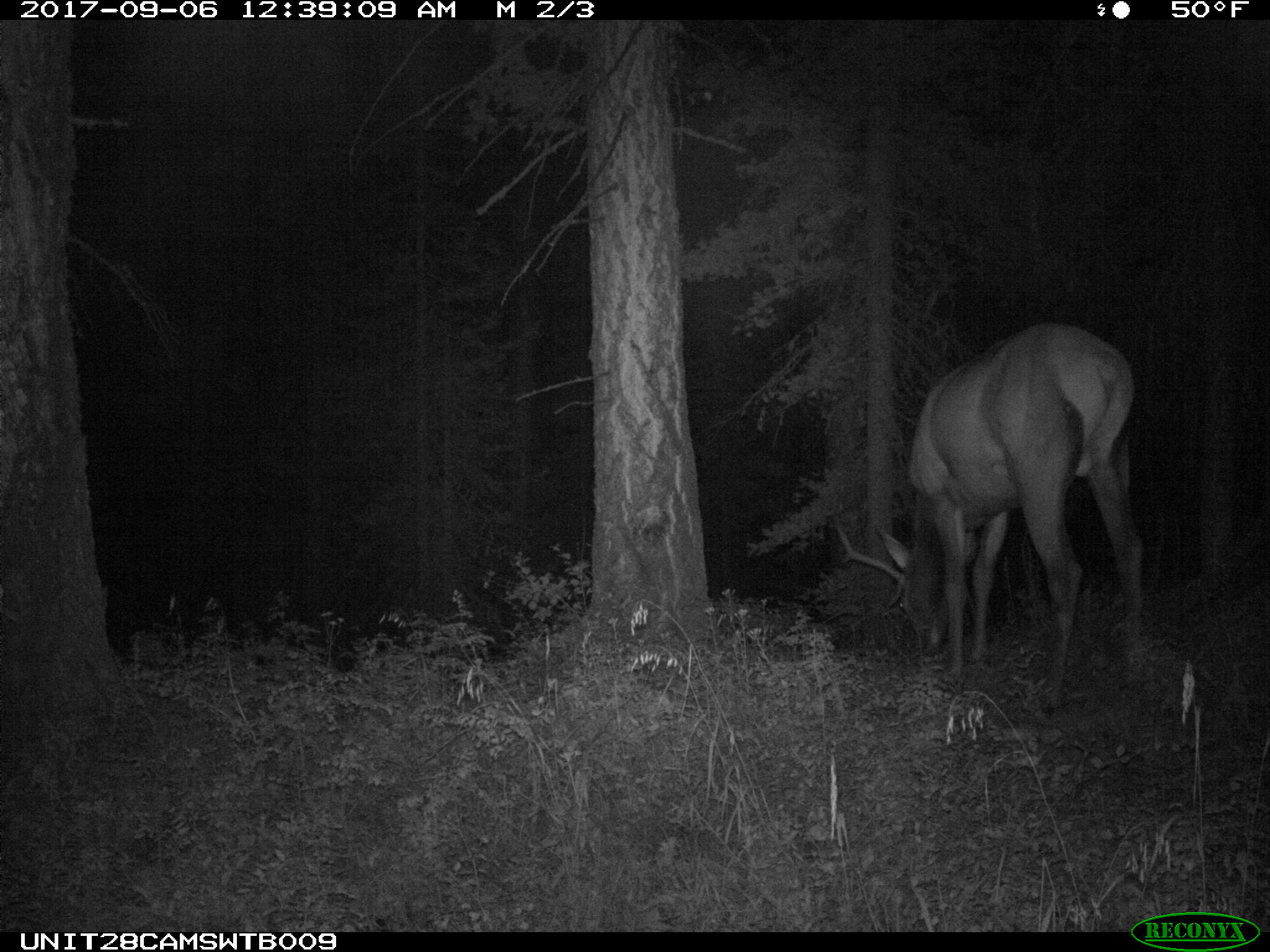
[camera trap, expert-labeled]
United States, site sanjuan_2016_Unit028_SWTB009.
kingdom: Animalia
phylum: Chordata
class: Mammalia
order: Artiodactyla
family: Cervidae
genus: Cervus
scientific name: Cervus elaphus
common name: red deer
Cervus elaphus (red deer).